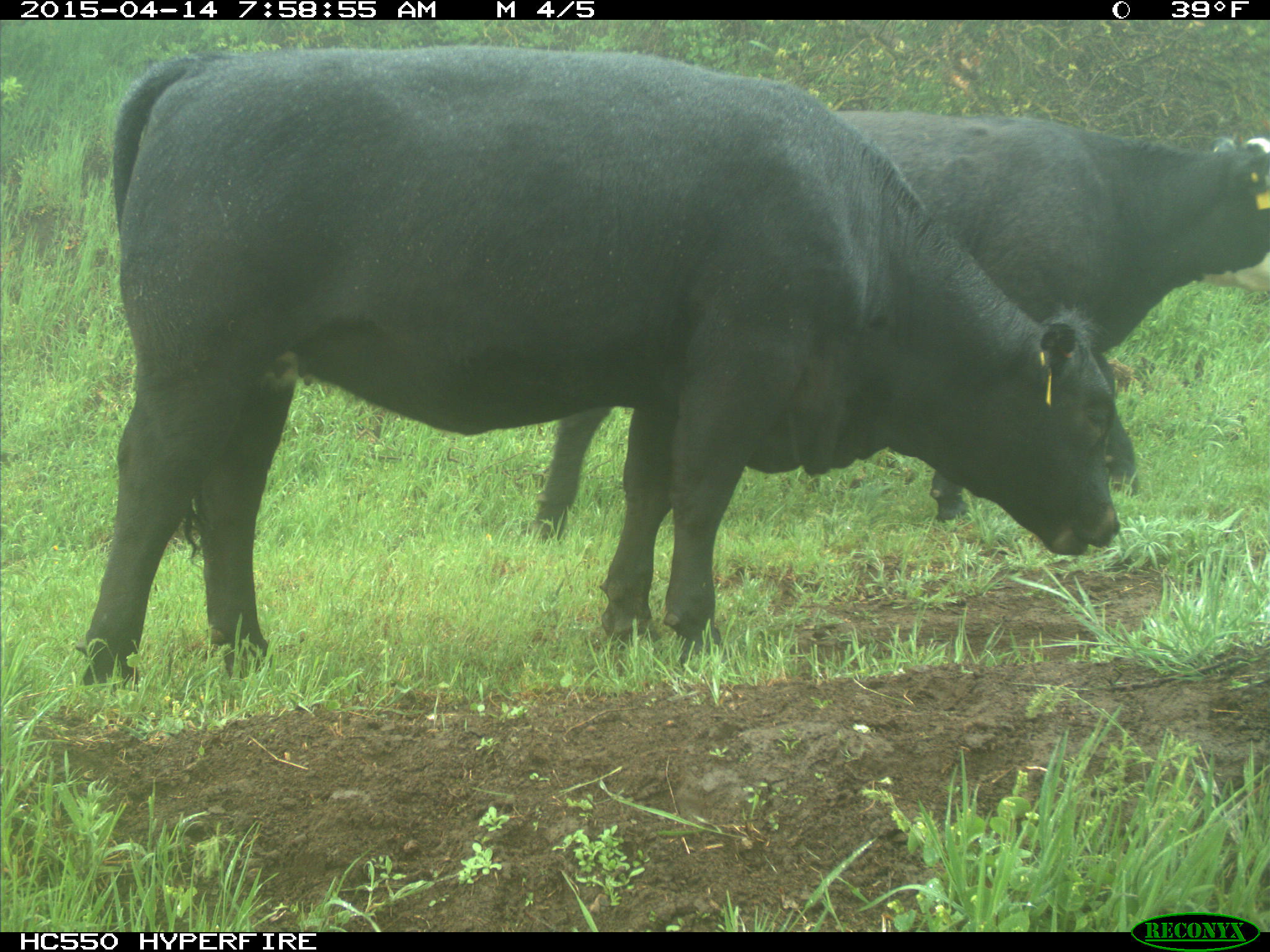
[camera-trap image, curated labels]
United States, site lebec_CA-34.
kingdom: Animalia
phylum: Chordata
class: Mammalia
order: Artiodactyla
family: Bovidae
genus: Bos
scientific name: Bos taurus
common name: domestic cow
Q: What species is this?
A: Bos taurus (domestic cow).